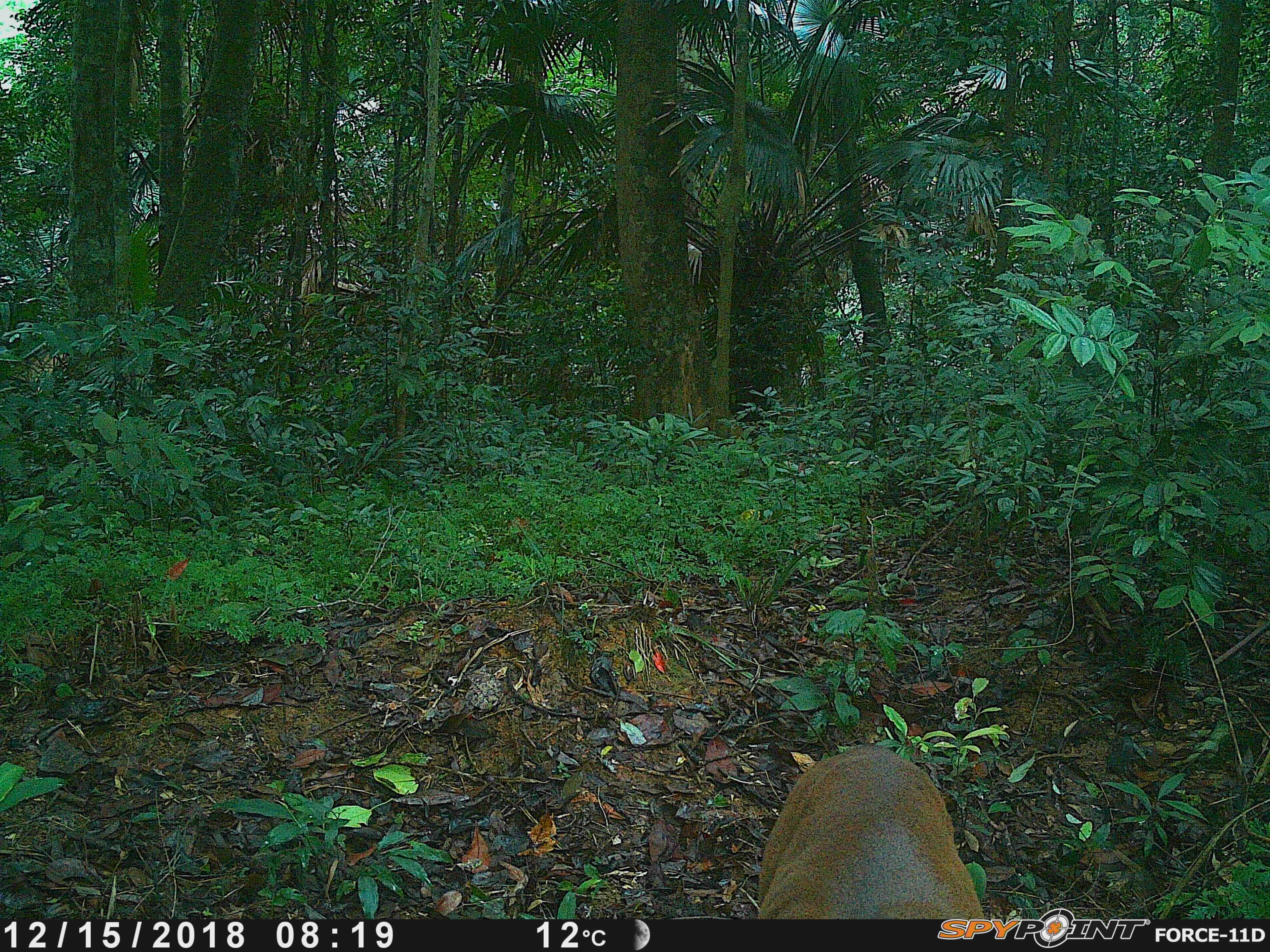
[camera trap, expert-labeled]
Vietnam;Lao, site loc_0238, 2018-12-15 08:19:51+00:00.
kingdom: Animalia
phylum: Chordata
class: Mammalia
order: Artiodactyla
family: Cervidae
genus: Muntiacus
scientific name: Muntiacus vuquangensis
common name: large-antlered muntjac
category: large antlered muntjac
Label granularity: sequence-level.